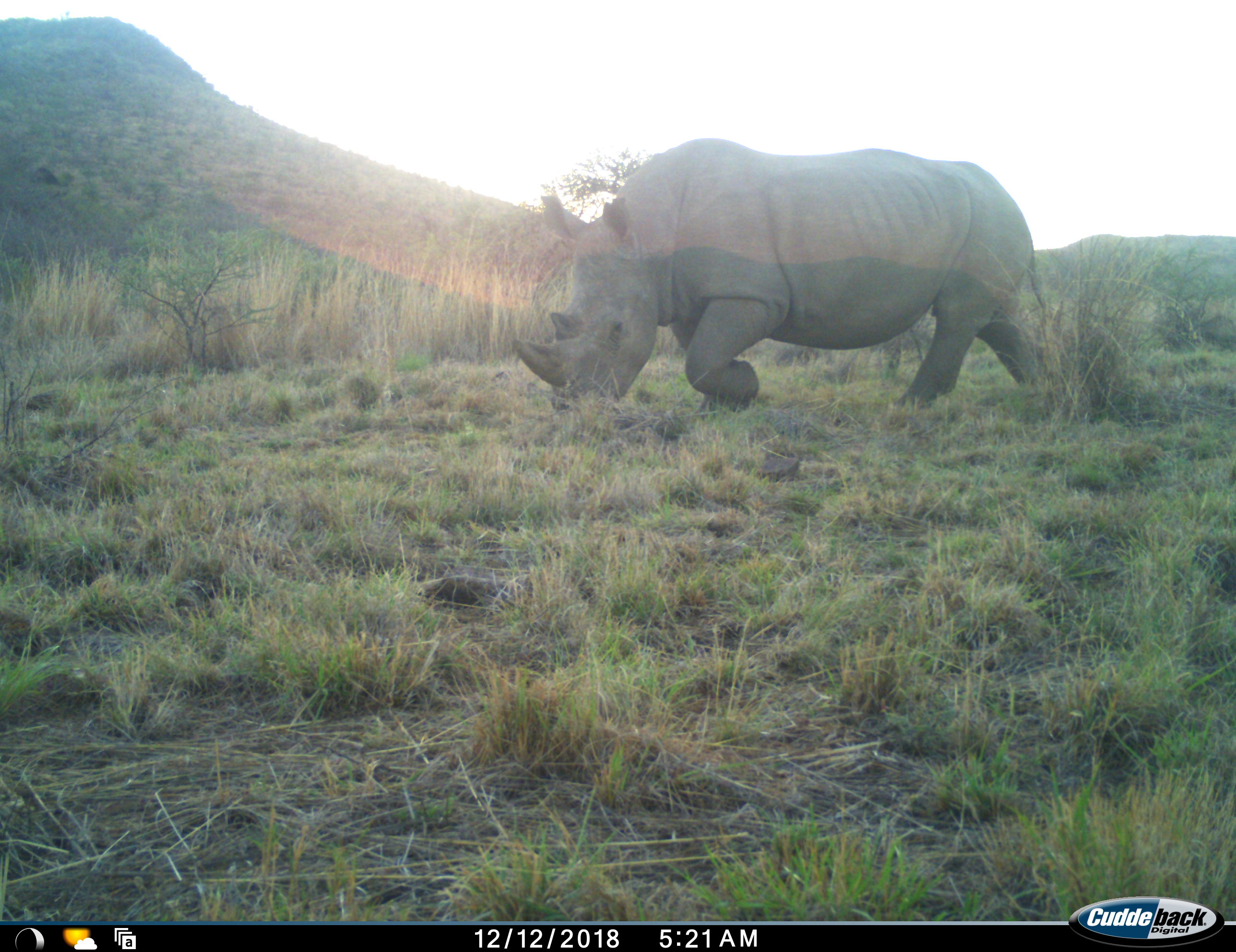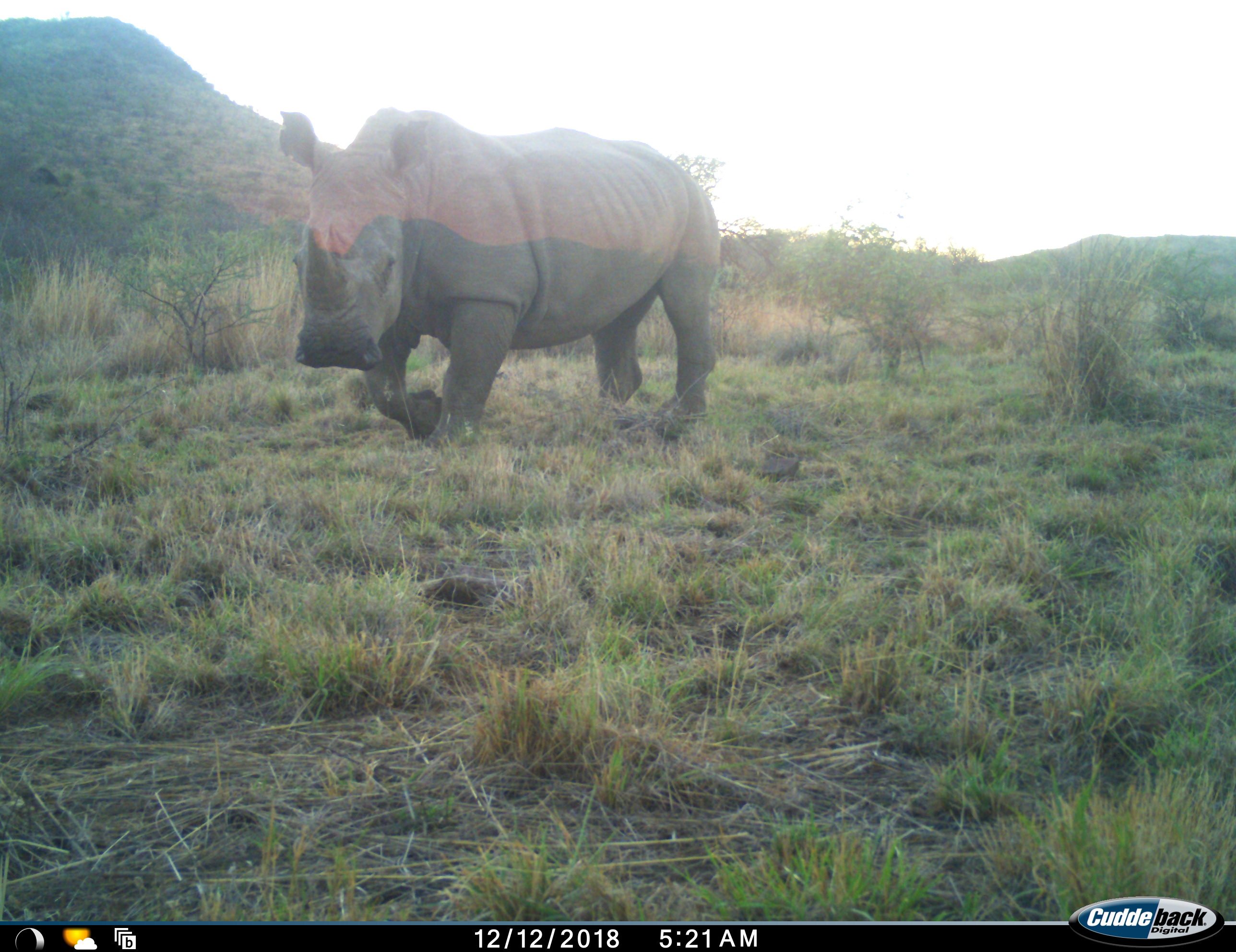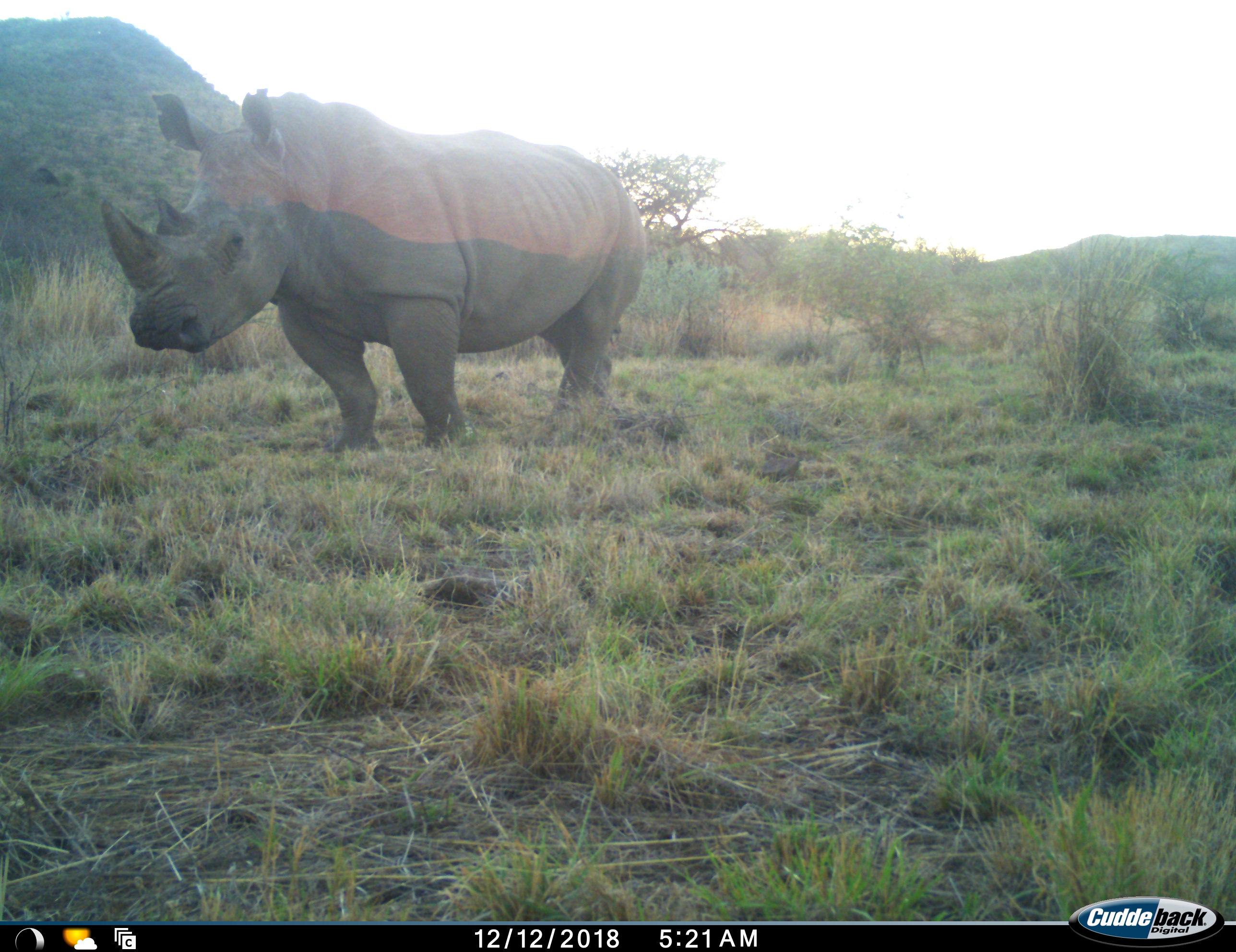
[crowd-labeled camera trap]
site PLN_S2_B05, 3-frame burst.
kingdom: Animalia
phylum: Chordata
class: Mammalia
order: Perissodactyla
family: Rhinocerotidae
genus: Ceratotherium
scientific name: Ceratotherium simum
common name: white rhinoceros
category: rhinoceroswhite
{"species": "rhinoceroswhite (white rhinoceros) (Ceratotherium simum)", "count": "1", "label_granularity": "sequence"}